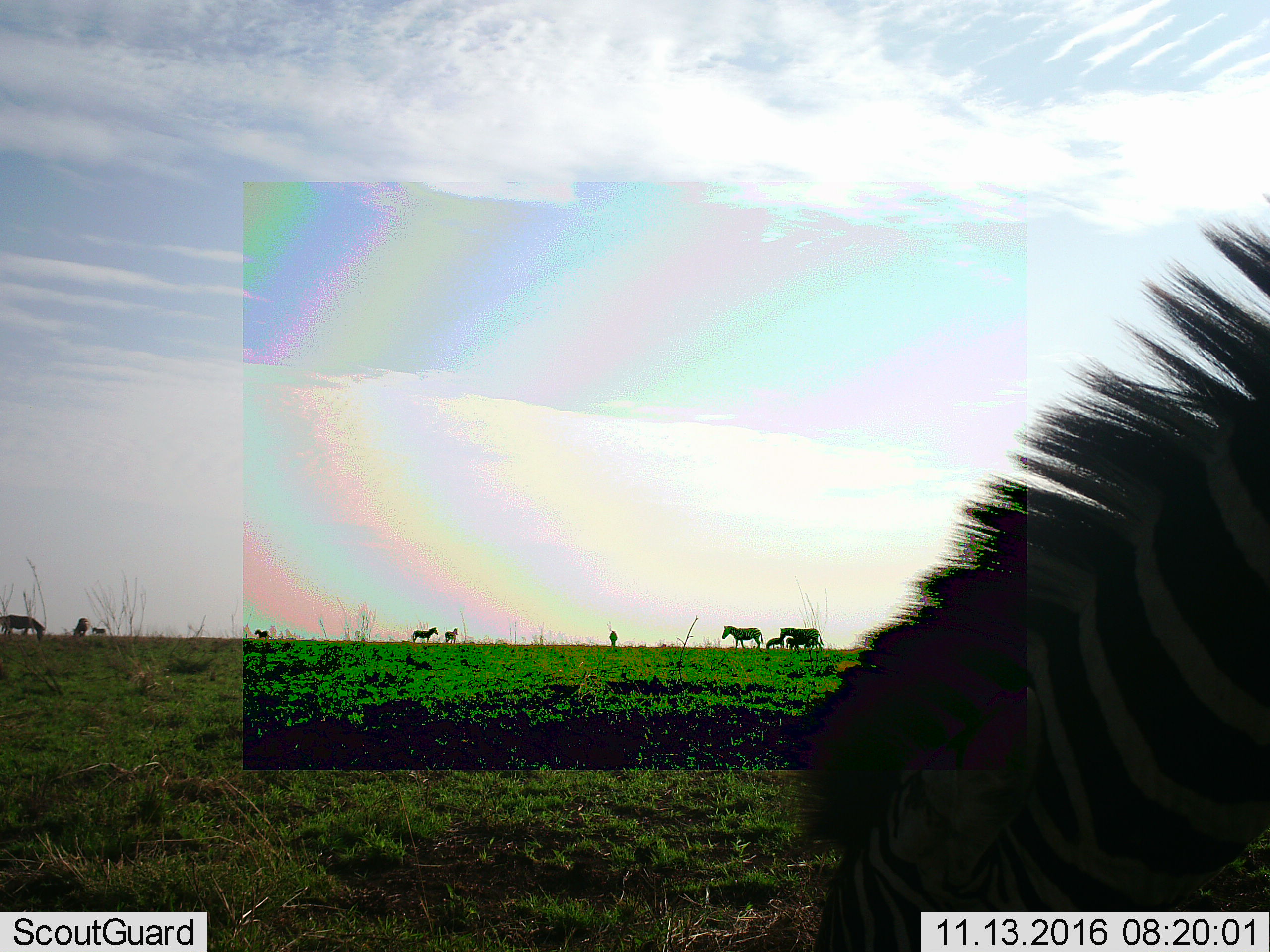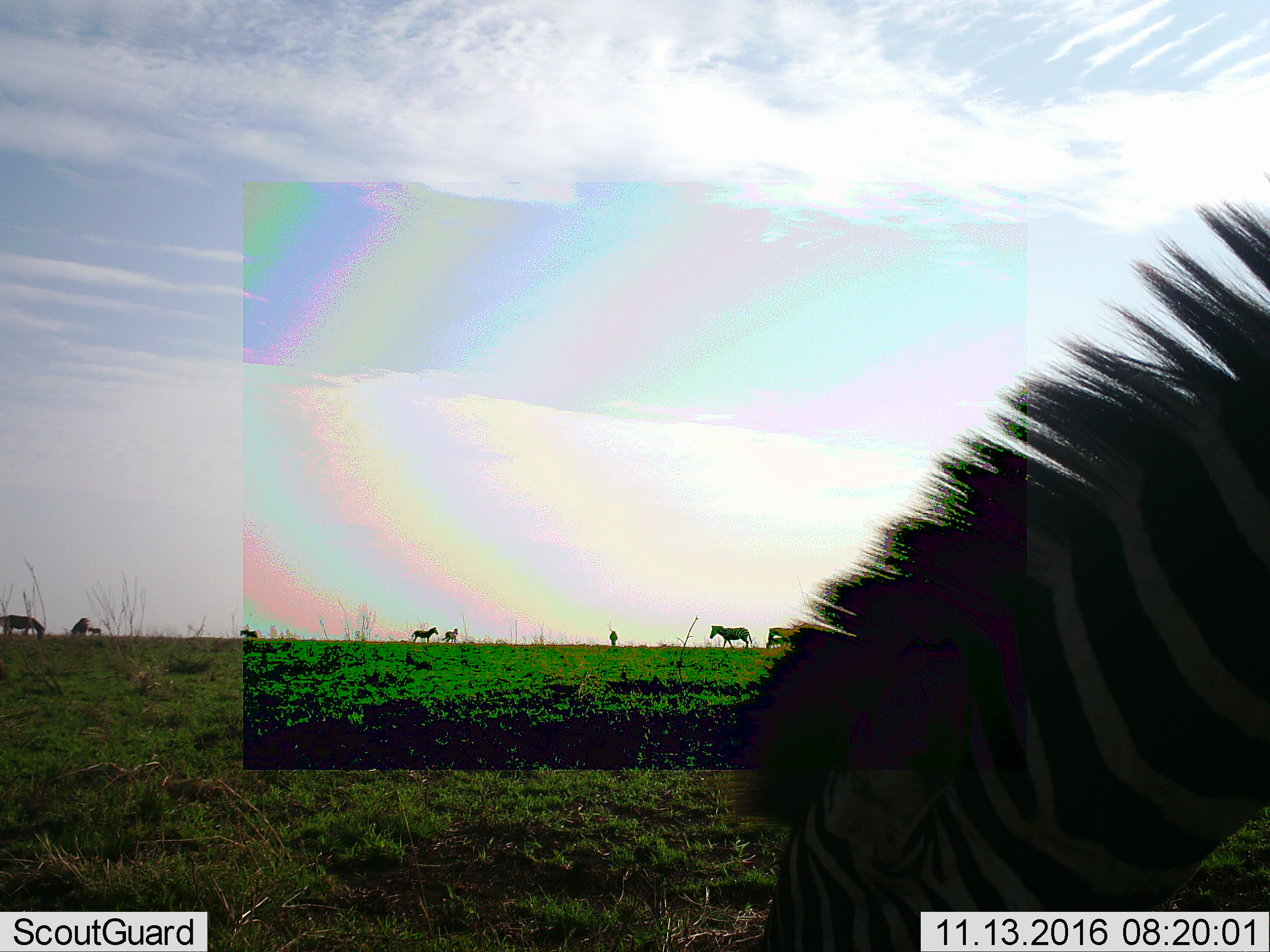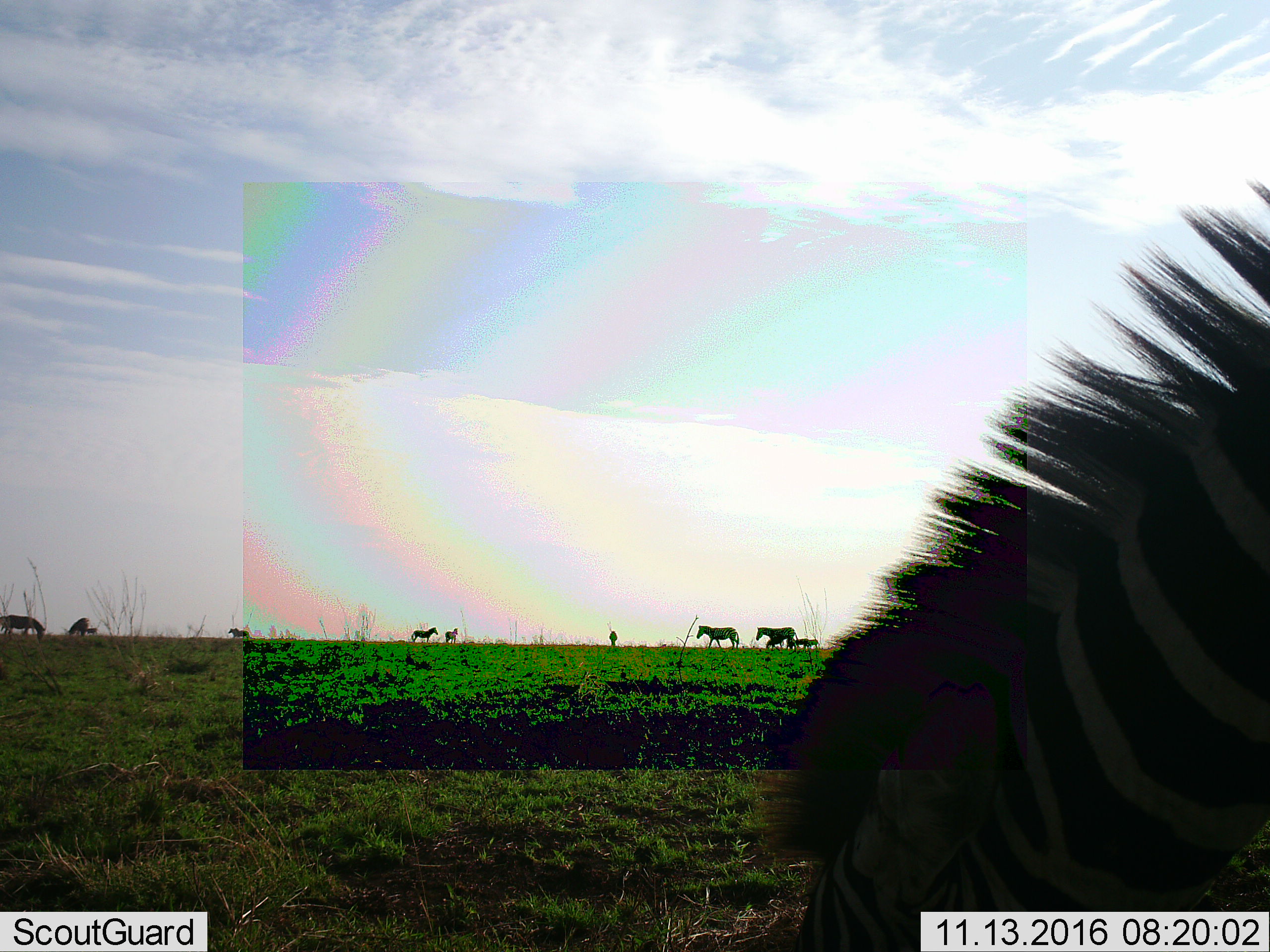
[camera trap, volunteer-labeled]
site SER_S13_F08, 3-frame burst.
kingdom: Animalia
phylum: Chordata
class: Mammalia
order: Perissodactyla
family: Equidae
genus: Equus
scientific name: Equus quagga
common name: plains zebra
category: zebraplains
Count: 11-50.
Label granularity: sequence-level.